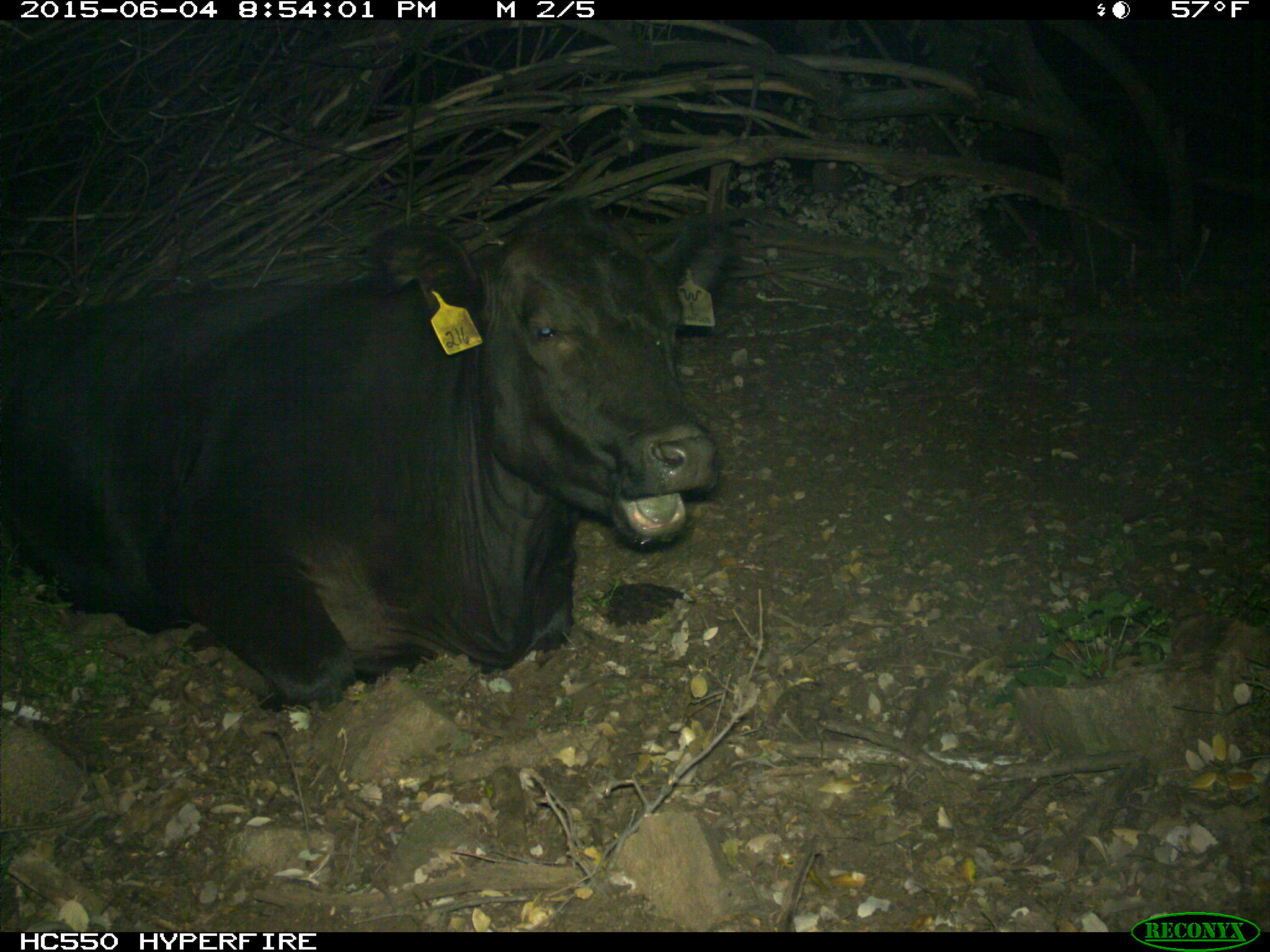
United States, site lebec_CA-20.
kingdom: Animalia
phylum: Chordata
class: Mammalia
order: Artiodactyla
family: Bovidae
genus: Bos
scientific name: Bos taurus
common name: domestic cow